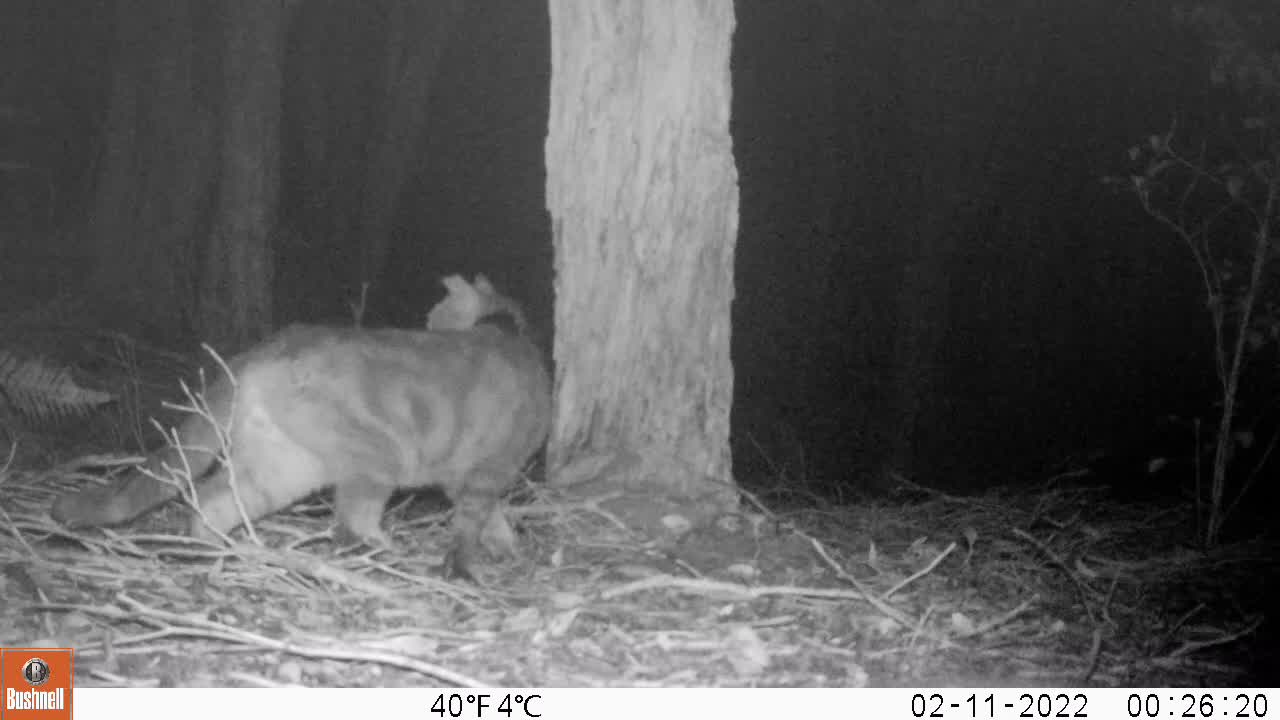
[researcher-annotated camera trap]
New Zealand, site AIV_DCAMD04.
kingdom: Animalia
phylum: Chordata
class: Mammalia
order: Carnivora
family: Felidae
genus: Felis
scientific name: Felis catus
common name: domestic cat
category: cat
Cat (domestic cat) (Felis catus).